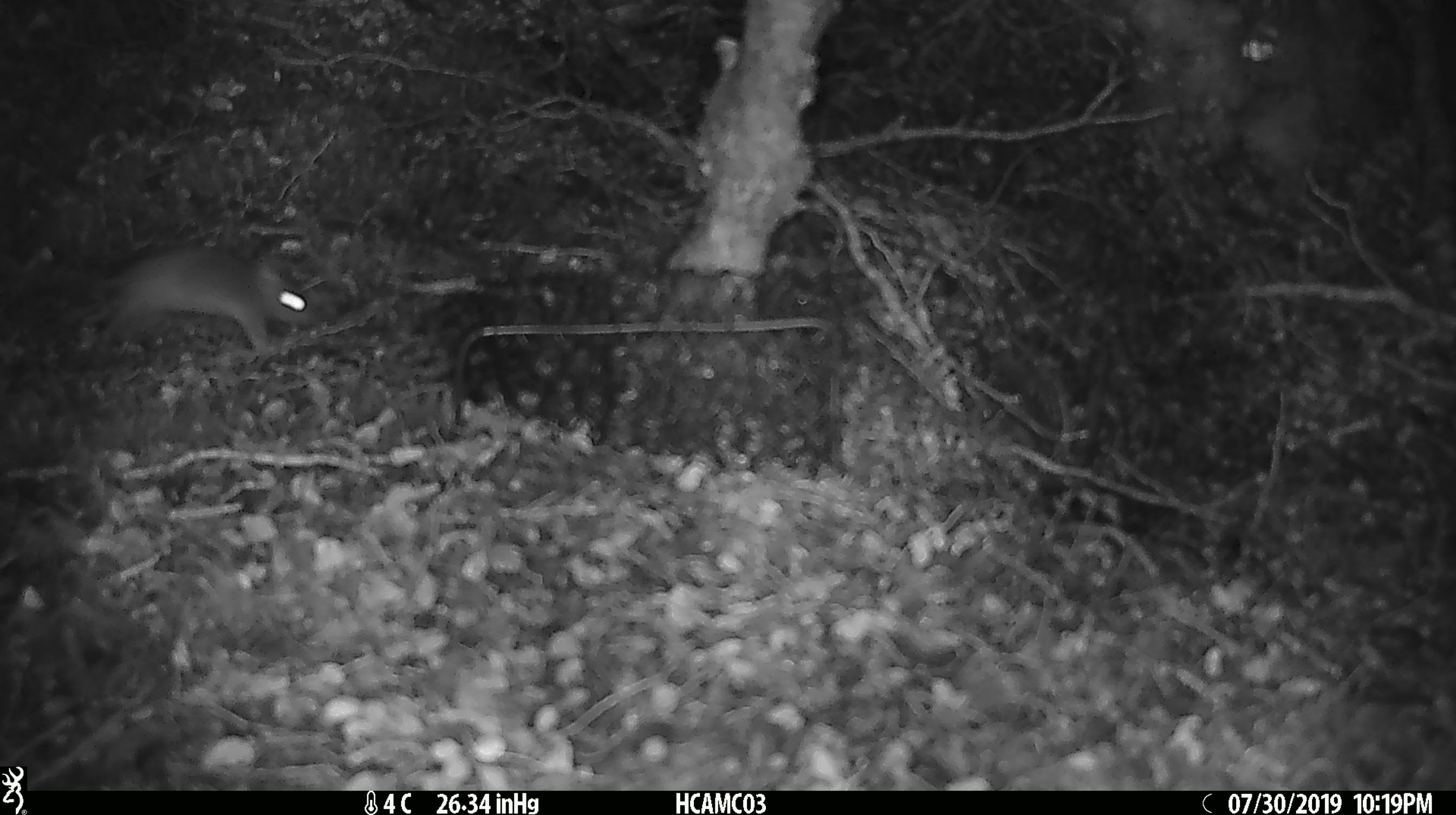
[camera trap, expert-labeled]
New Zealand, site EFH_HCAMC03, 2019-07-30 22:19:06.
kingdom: Animalia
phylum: Chordata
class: Mammalia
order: Rodentia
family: Muridae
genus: Mus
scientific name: Mus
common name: mouse